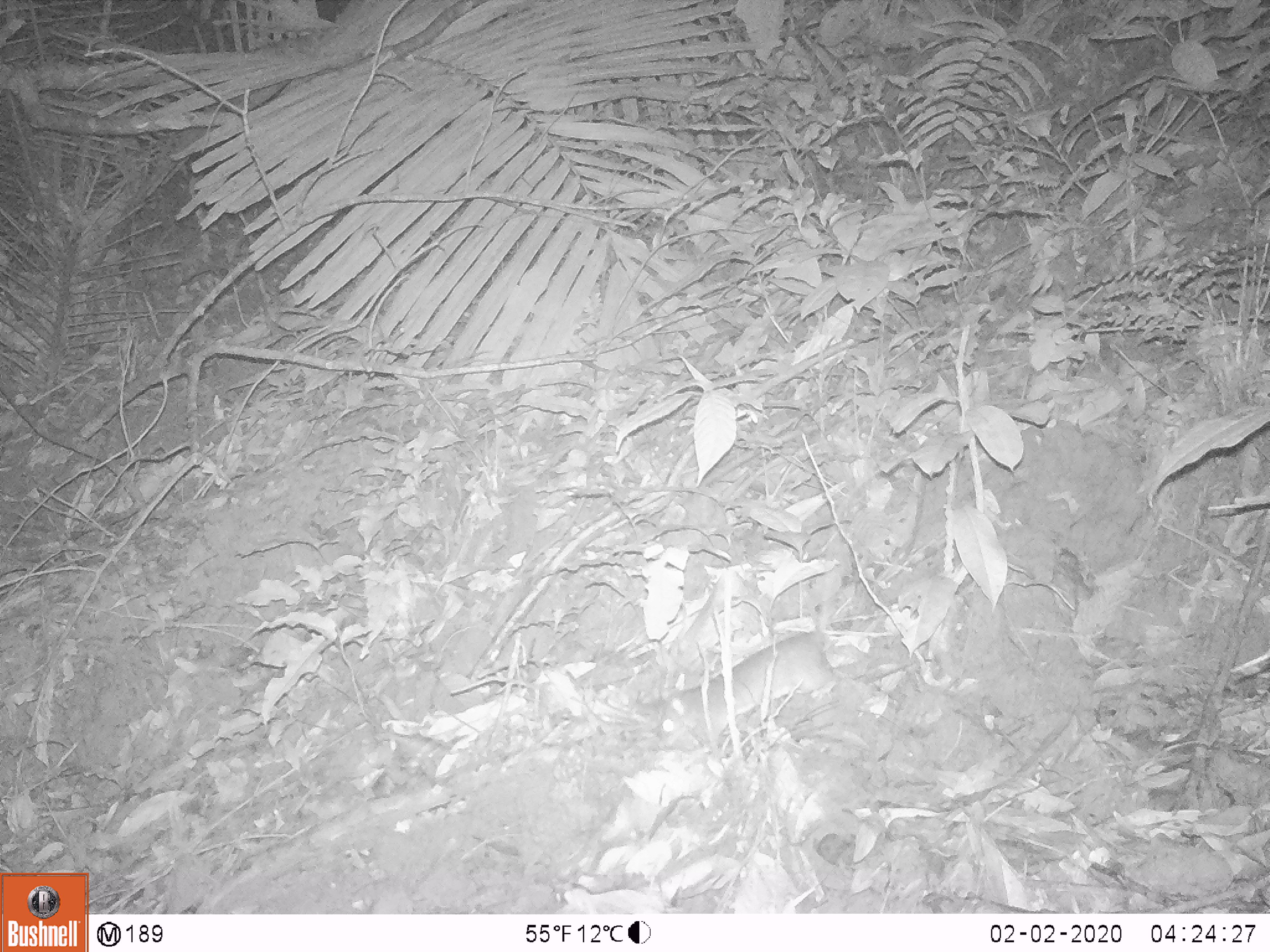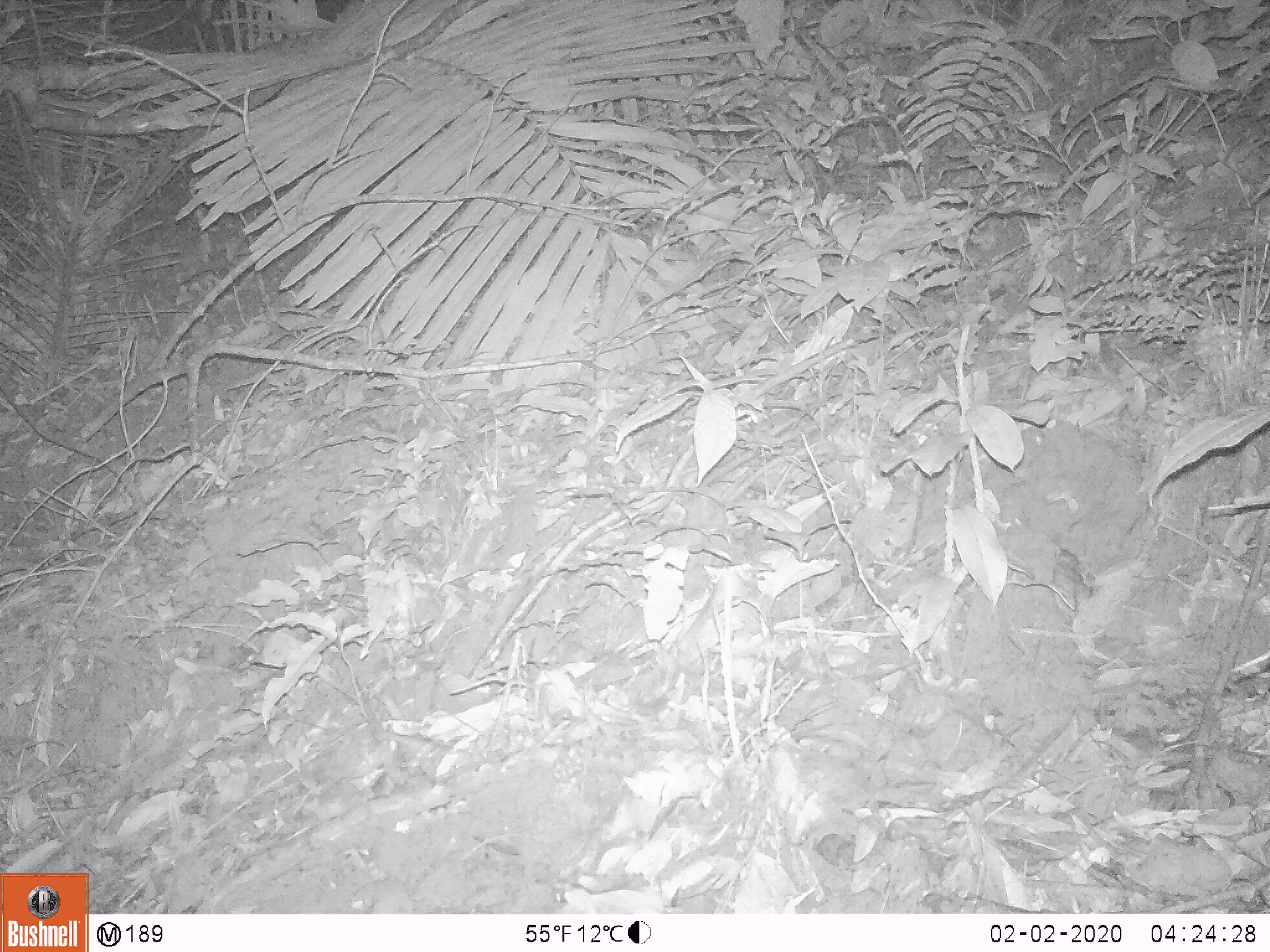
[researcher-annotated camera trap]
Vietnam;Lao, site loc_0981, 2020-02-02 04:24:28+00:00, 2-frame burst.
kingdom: Animalia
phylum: Chordata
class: Mammalia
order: Rodentia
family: Muridae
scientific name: Muridae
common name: old-world mice and rats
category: unidentified murid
Unidentified murid (old-world mice and rats) (Muridae). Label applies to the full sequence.